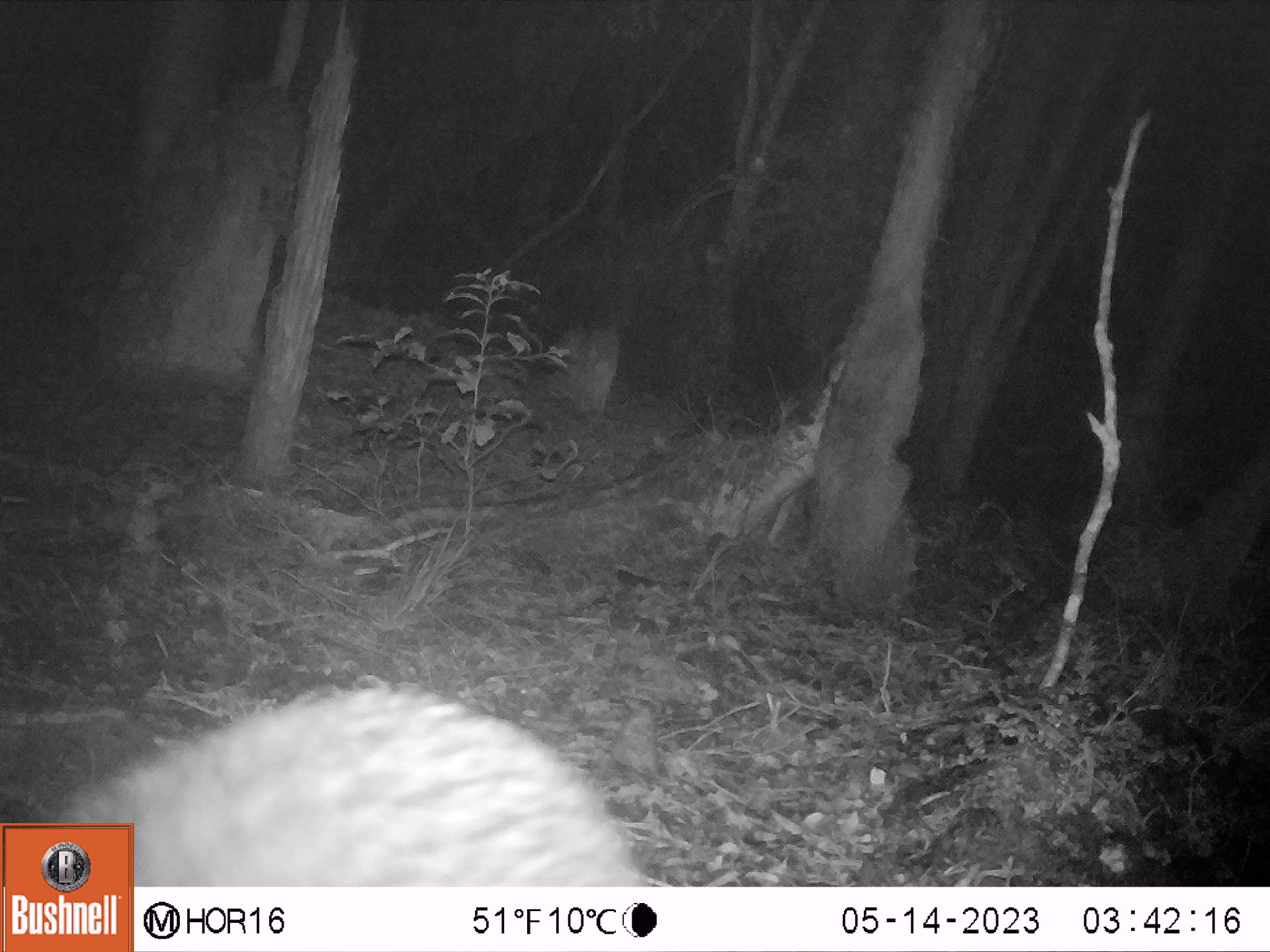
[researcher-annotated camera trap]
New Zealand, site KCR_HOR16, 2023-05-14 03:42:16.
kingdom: Animalia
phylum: Chordata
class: Aves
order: Apterygiformes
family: Apterygidae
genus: Apteryx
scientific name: Apteryx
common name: kiwi